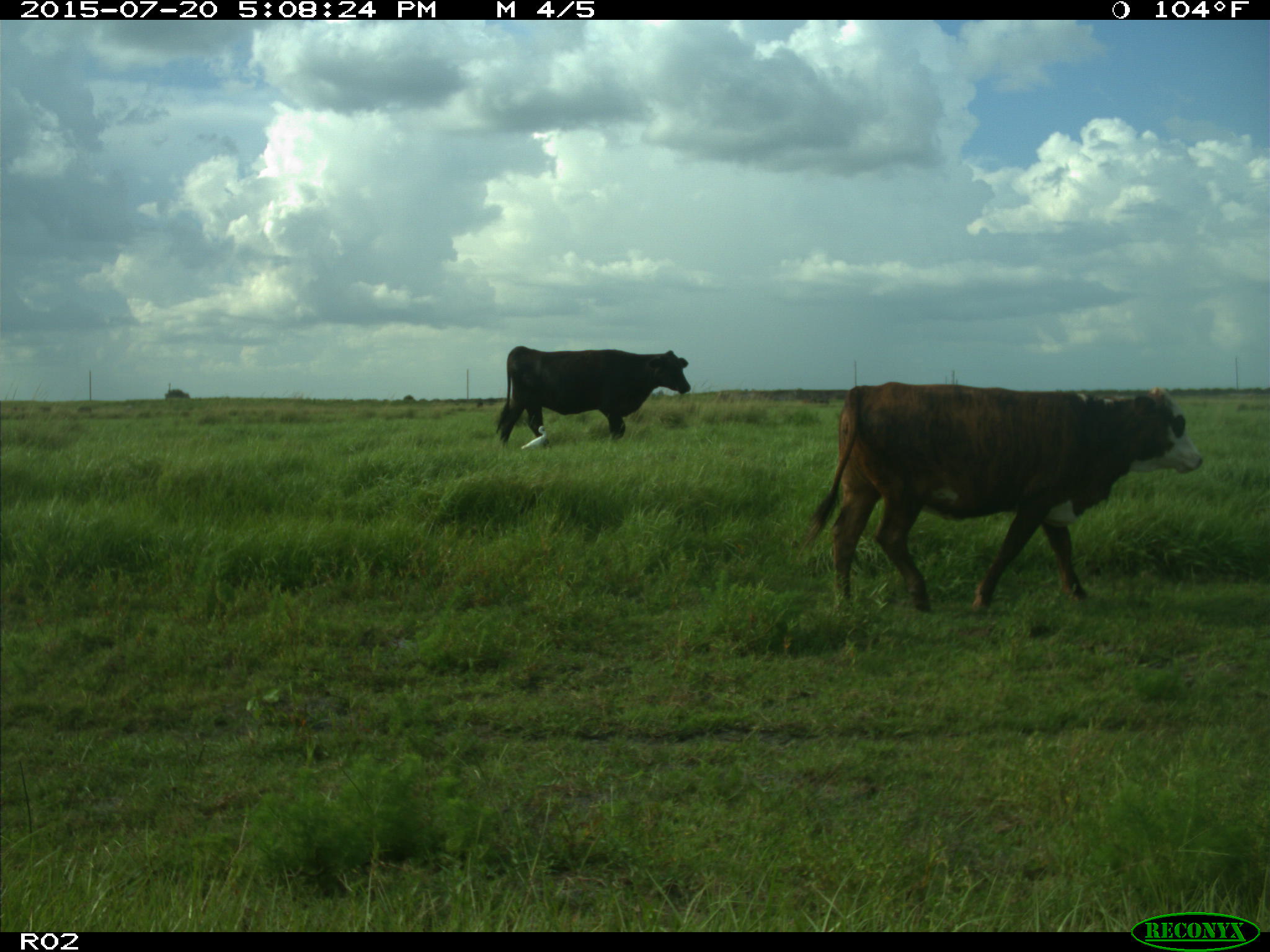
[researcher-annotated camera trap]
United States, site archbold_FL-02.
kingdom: Animalia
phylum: Chordata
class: Mammalia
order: Artiodactyla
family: Bovidae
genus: Bos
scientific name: Bos taurus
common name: domestic cow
Bos taurus (domestic cow).